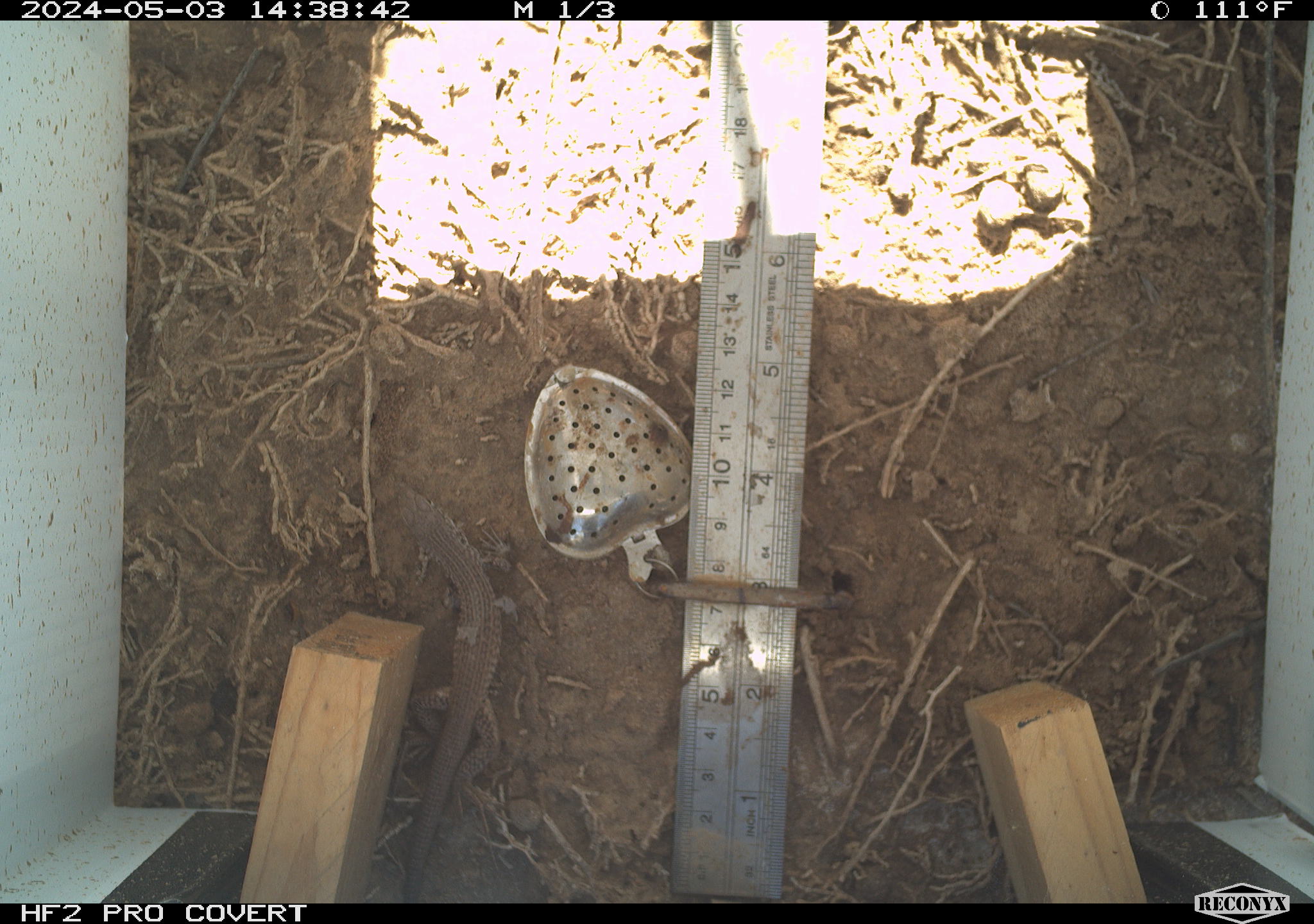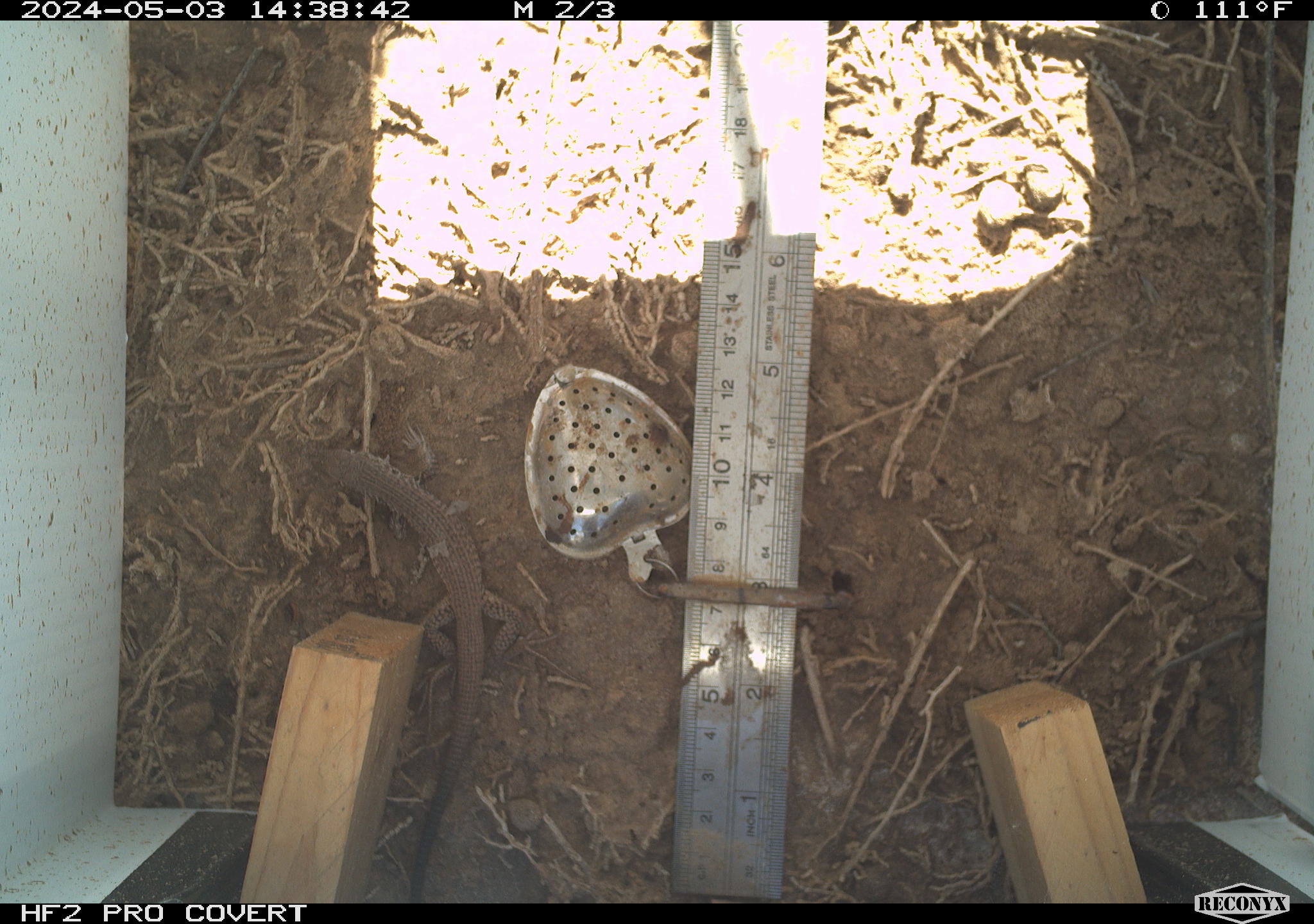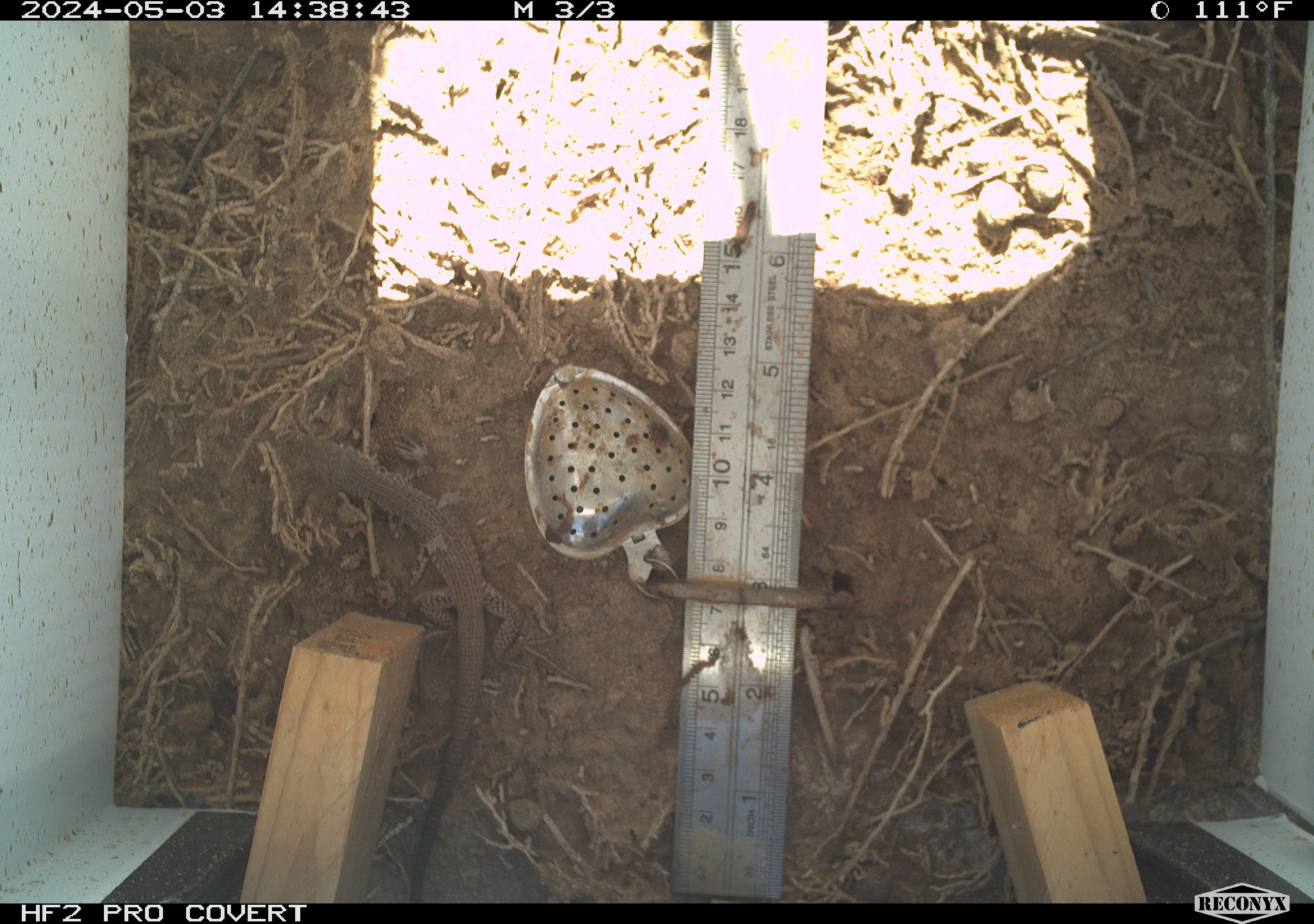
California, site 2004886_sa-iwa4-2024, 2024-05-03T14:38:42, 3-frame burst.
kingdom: Animalia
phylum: Chordata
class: Reptilia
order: Squamata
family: Teiidae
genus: Aspidoscelis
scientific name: Aspidoscelis tigris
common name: western whiptail